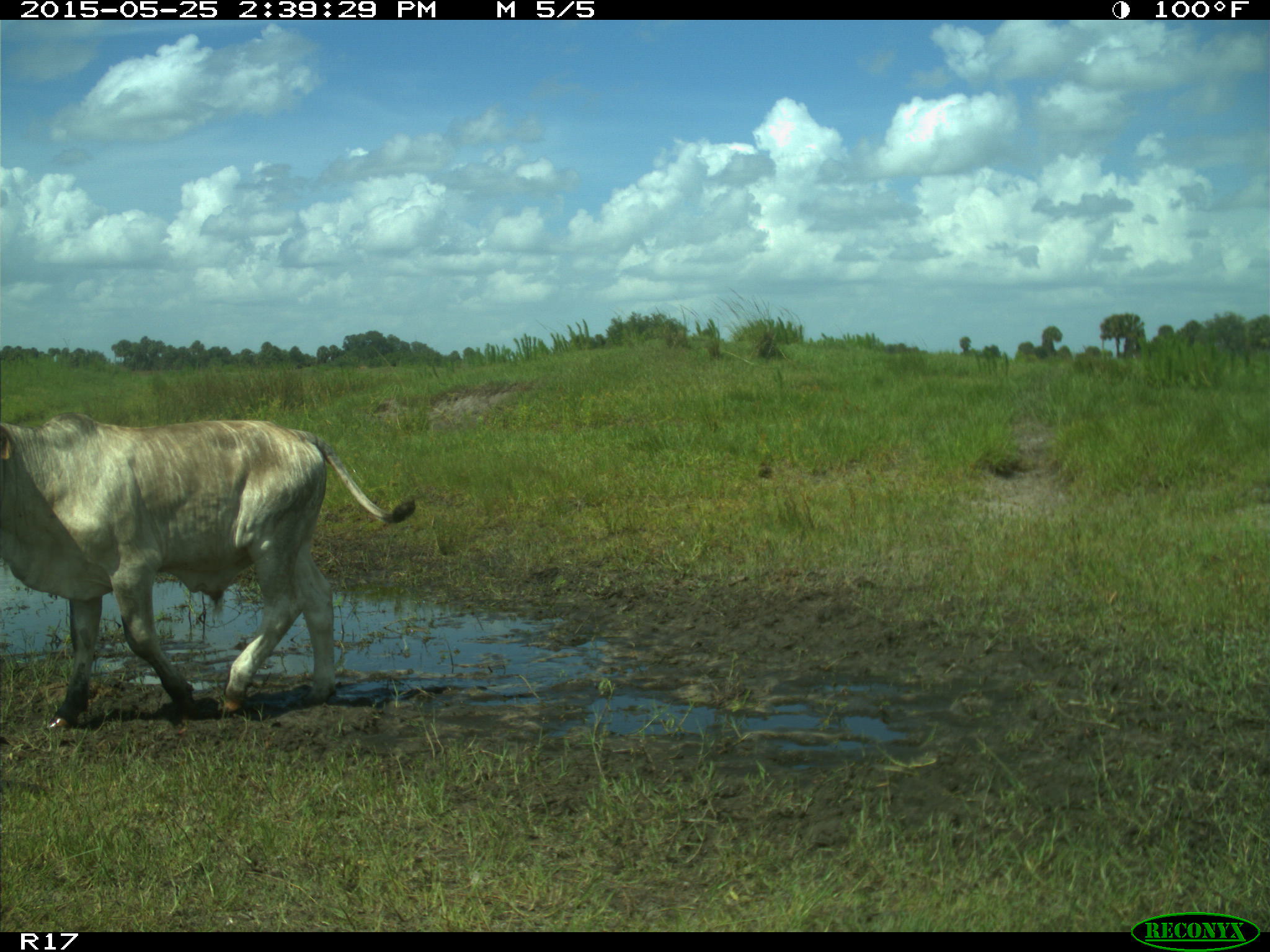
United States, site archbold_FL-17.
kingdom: Animalia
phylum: Chordata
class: Mammalia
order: Artiodactyla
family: Bovidae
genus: Bos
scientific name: Bos taurus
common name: domestic cow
Bos taurus (domestic cow).